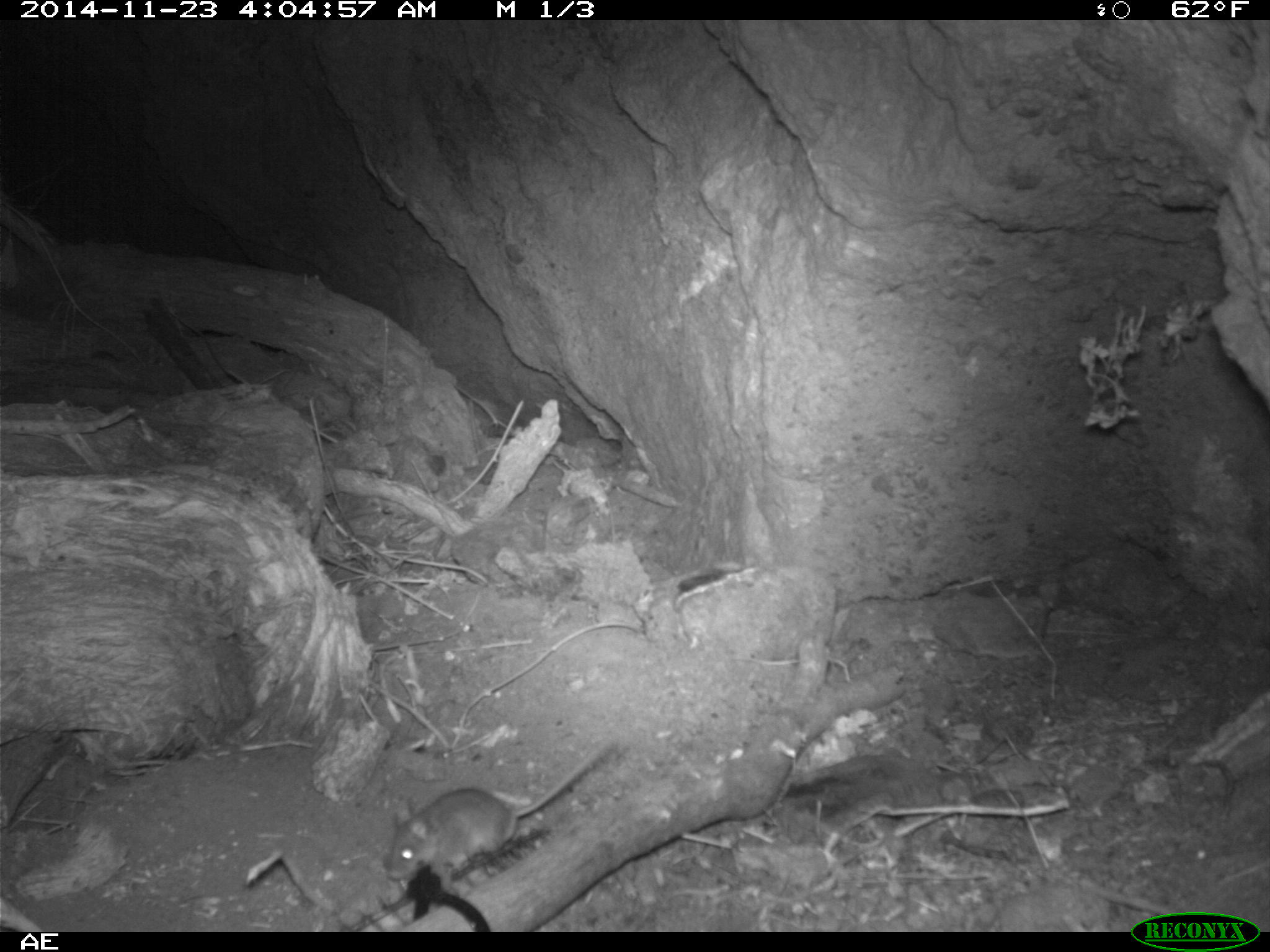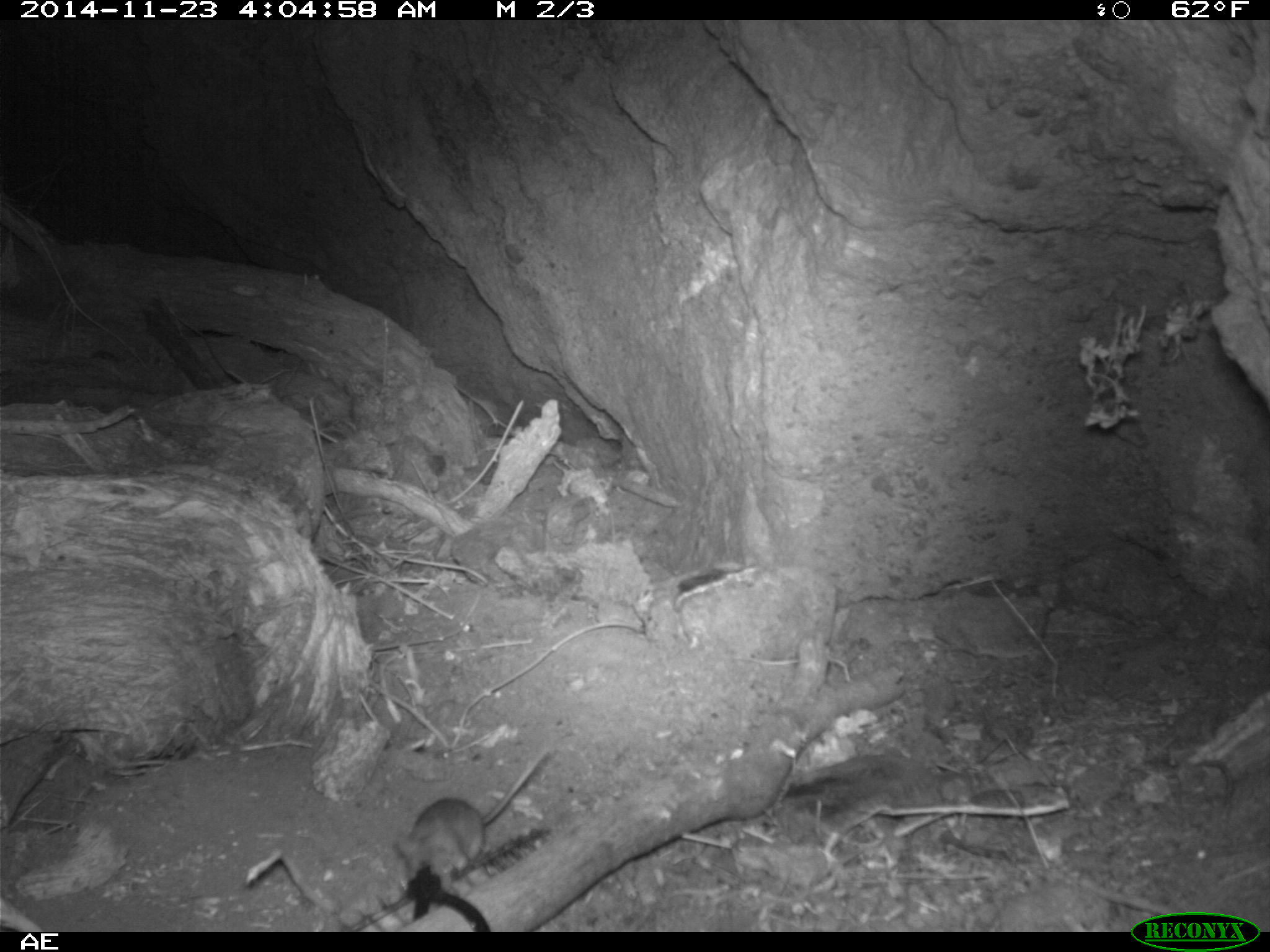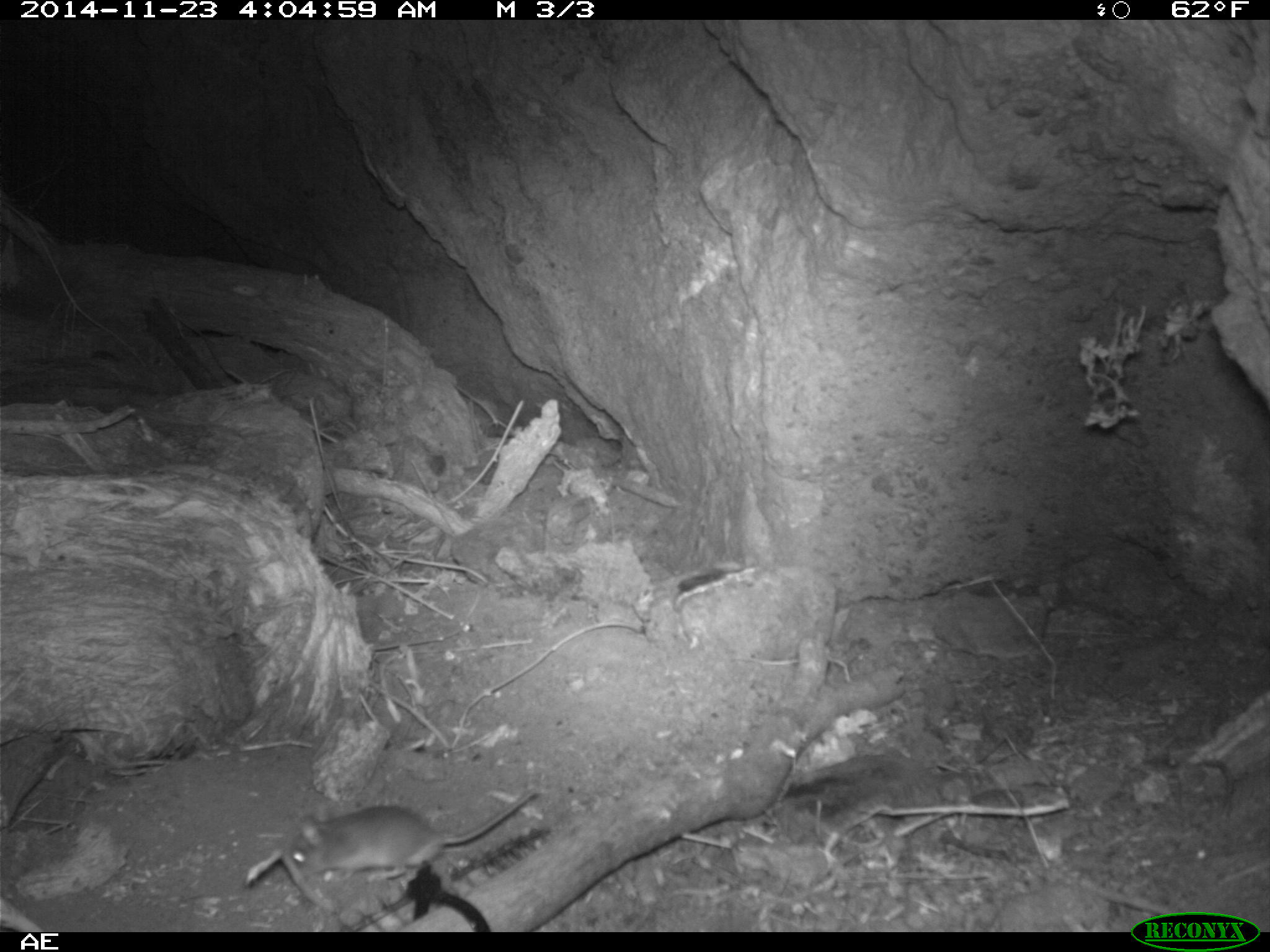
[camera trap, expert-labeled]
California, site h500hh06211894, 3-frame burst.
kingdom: Animalia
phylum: Chordata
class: Mammalia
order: Rodentia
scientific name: Rodentia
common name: rodent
Rodent (Rodentia).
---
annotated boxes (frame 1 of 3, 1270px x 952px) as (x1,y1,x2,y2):
rodent: (384,736,619,880)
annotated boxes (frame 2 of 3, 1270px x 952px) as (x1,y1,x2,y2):
rodent: (390,747,550,897)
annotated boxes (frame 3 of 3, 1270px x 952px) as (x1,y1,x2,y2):
rodent: (283,788,543,884)